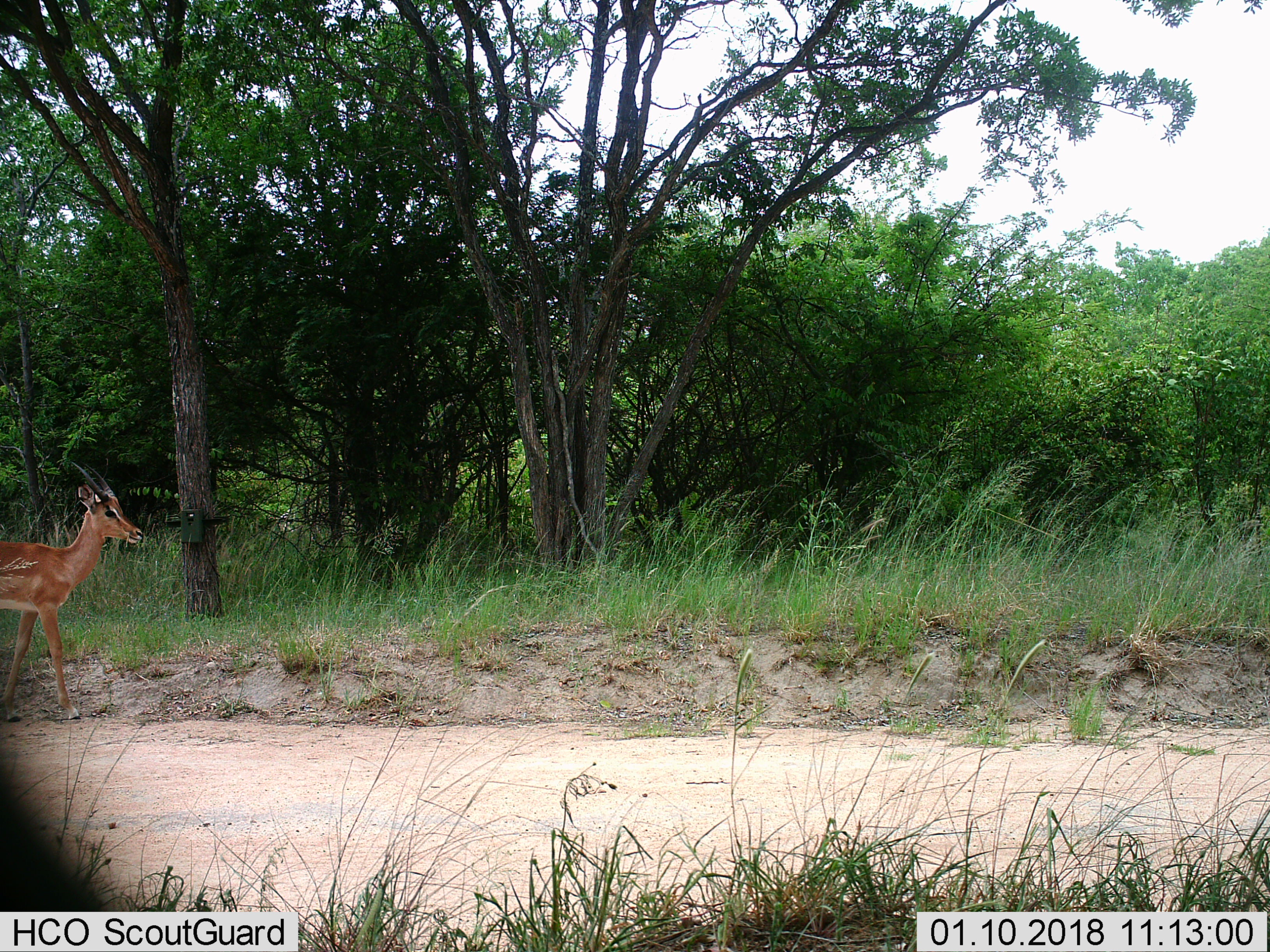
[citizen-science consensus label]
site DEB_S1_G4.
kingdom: Animalia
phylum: Chordata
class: Mammalia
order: Artiodactyla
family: Bovidae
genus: Aepyceros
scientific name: Aepyceros melampus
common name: impala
Impala (Aepyceros melampus), count 1. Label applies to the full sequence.